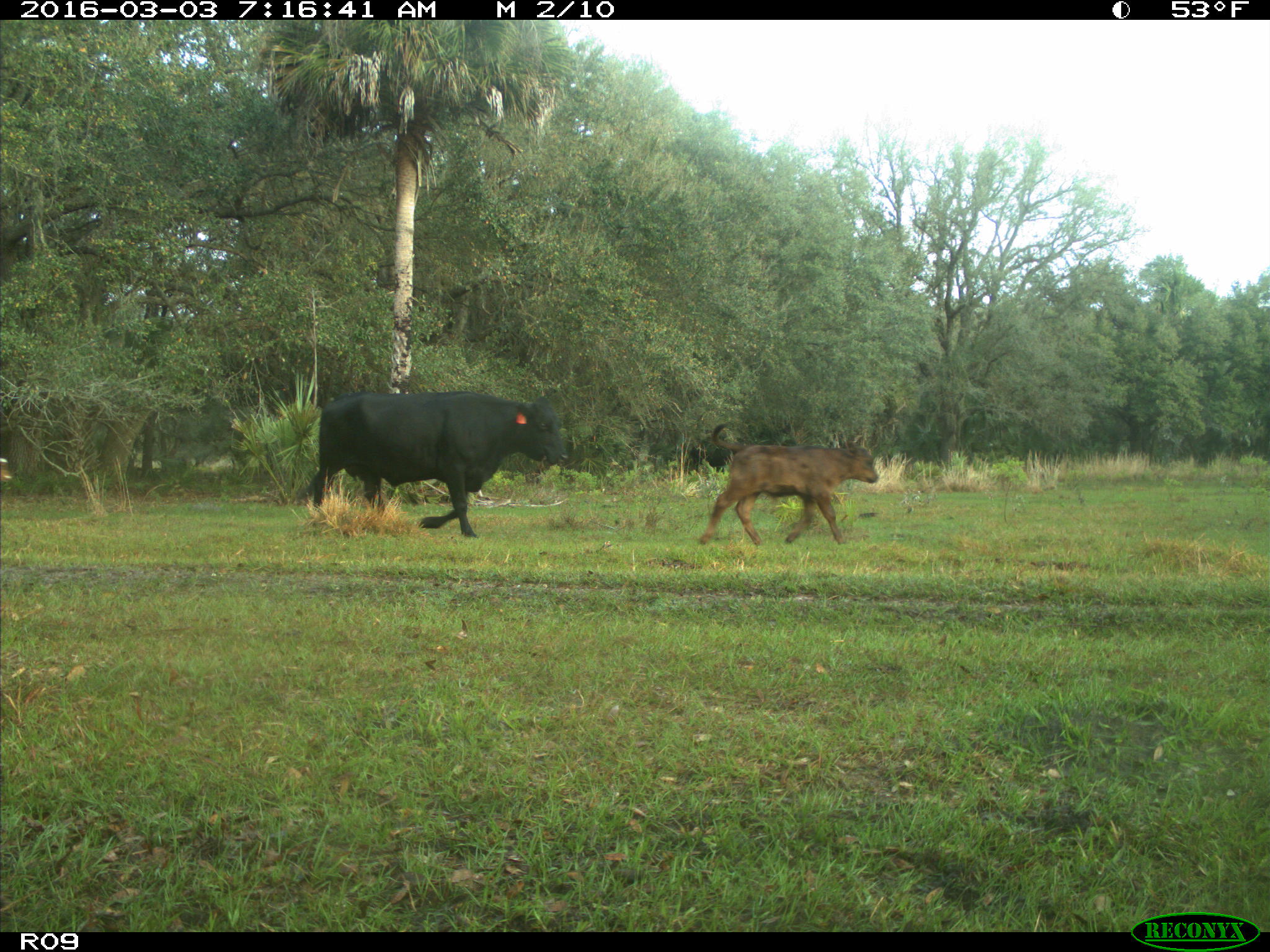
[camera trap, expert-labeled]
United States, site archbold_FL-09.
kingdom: Animalia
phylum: Chordata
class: Mammalia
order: Artiodactyla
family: Bovidae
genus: Bos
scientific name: Bos taurus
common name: domestic cow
Bos taurus (domestic cow).